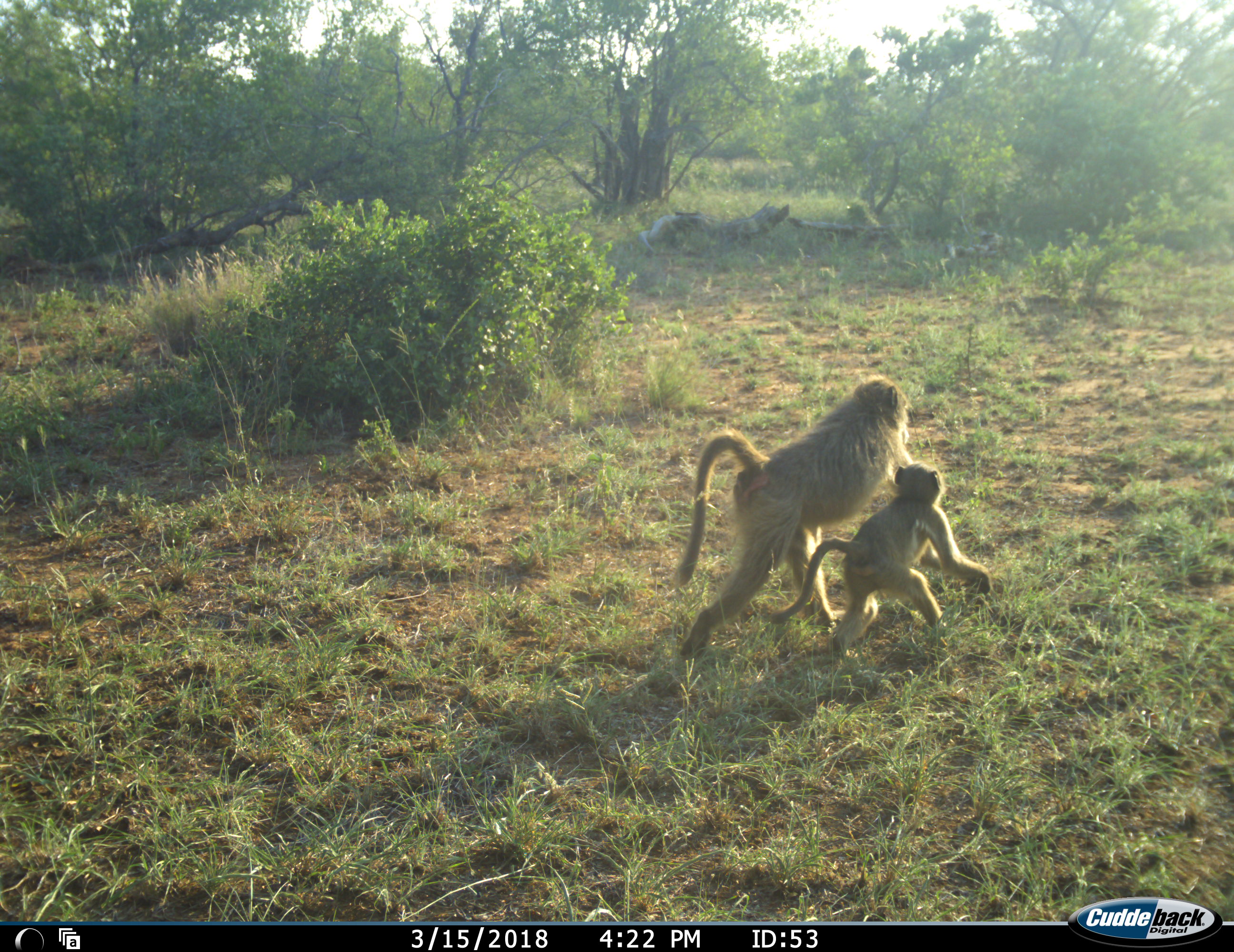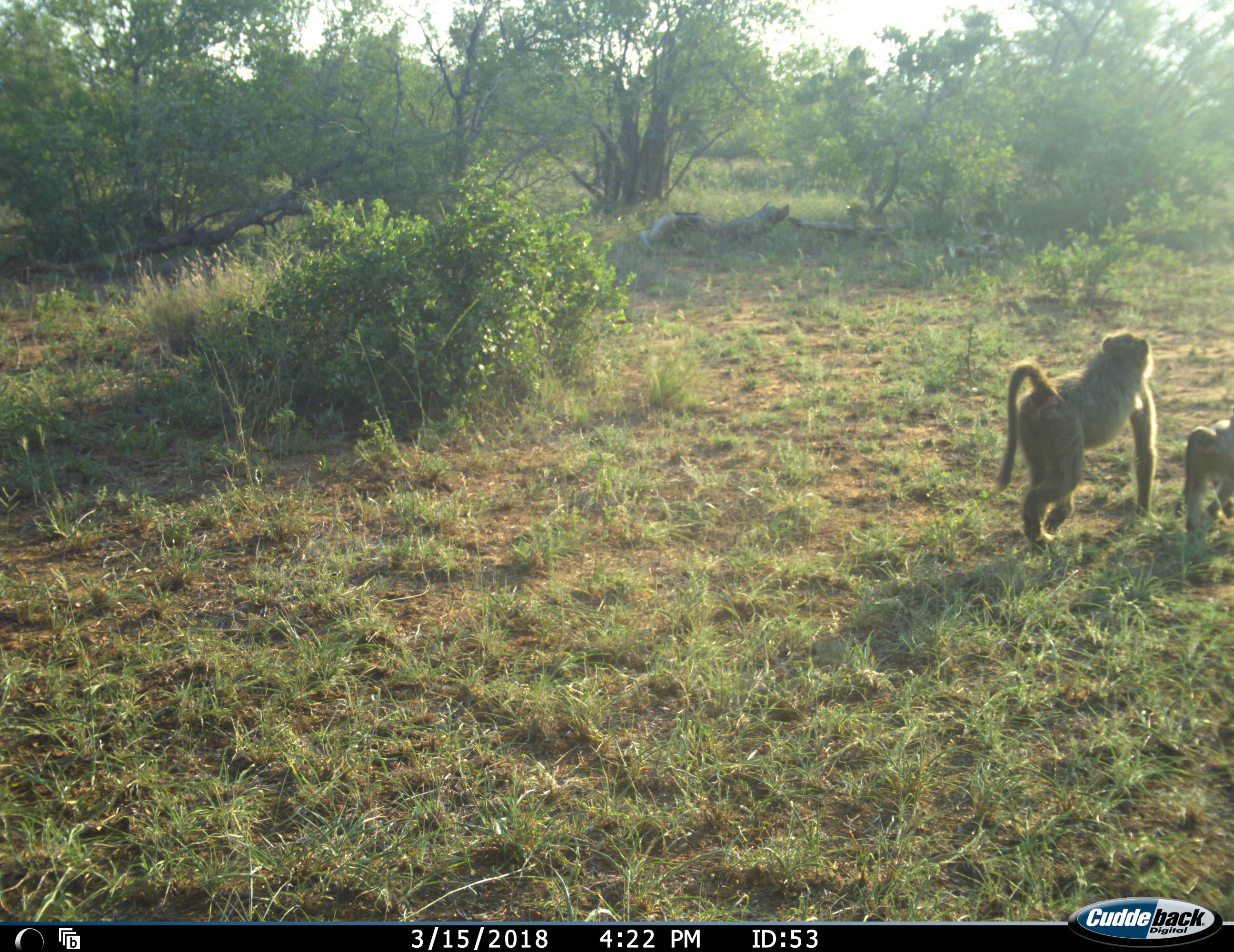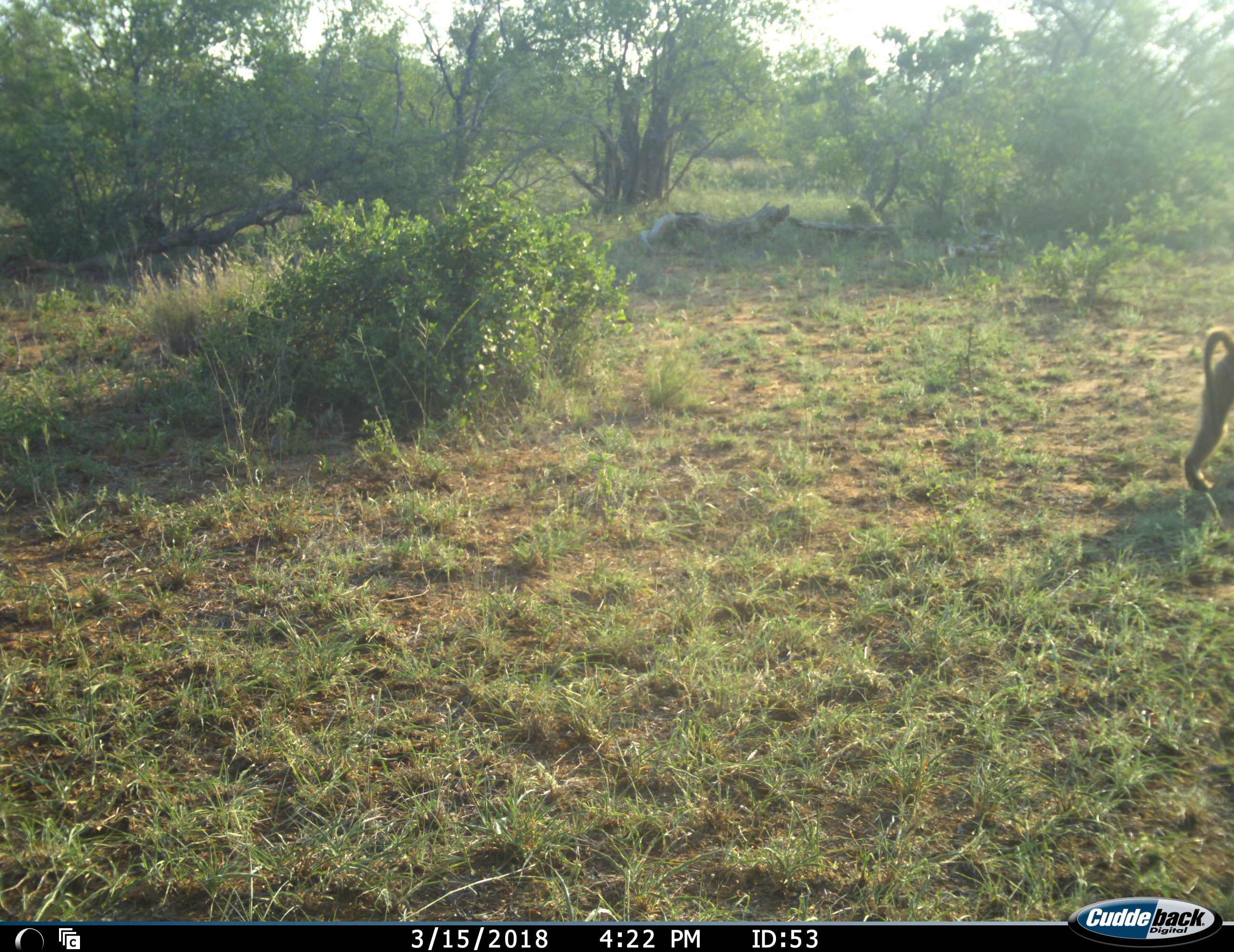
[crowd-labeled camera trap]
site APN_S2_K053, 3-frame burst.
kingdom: Animalia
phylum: Chordata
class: Mammalia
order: Primates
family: Cercopithecidae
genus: Papio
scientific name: Papio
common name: baboon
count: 2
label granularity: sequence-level